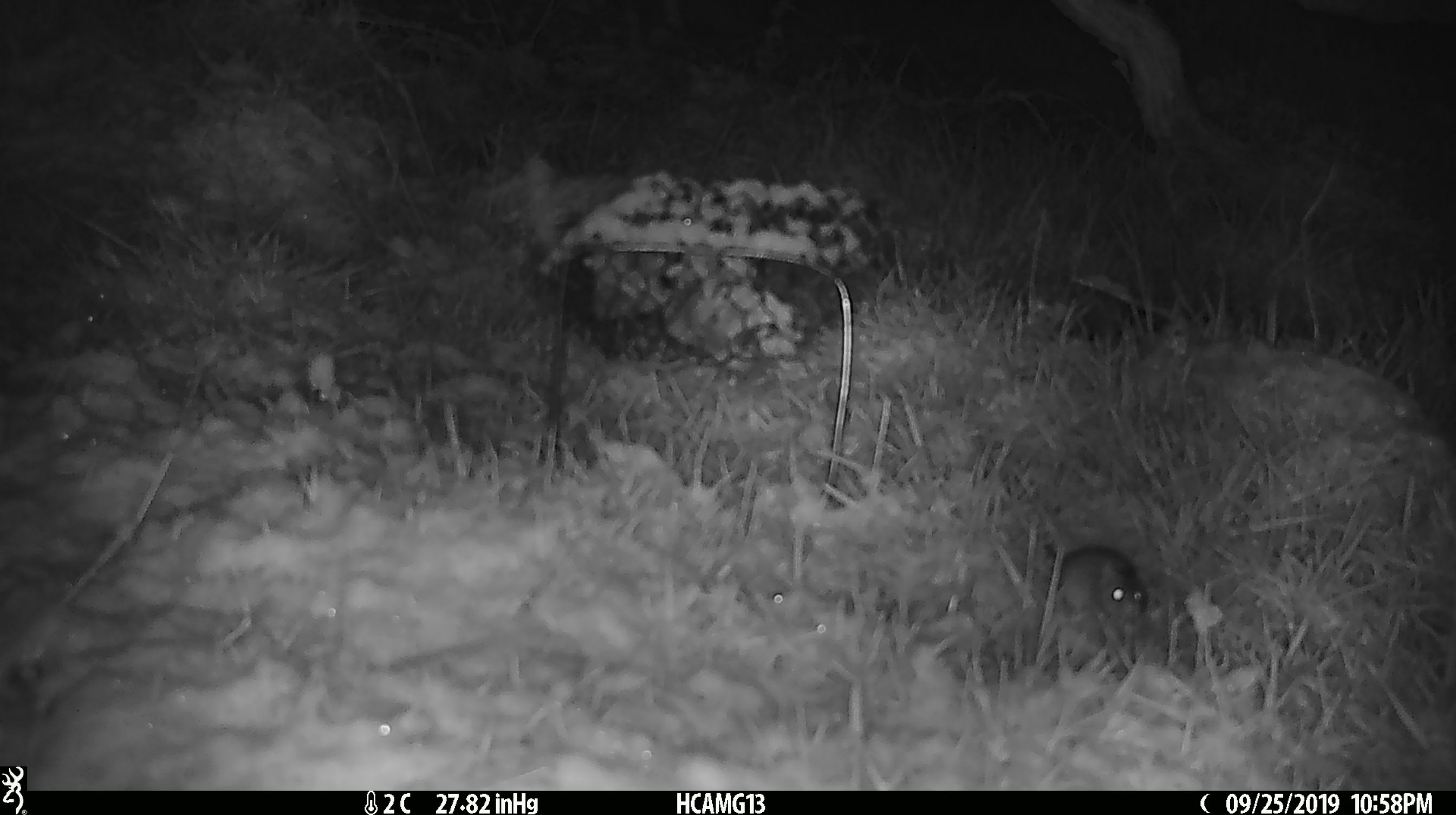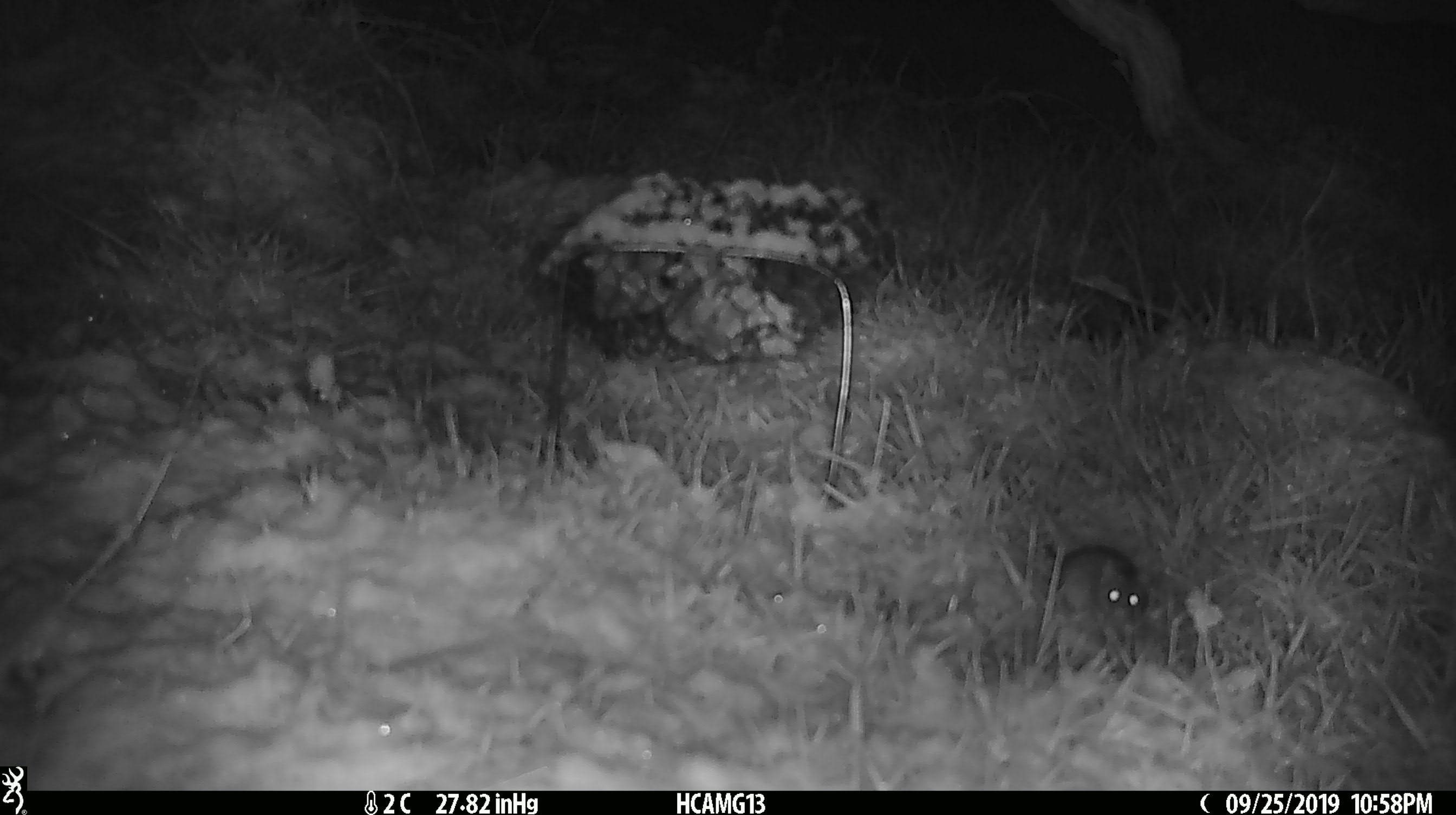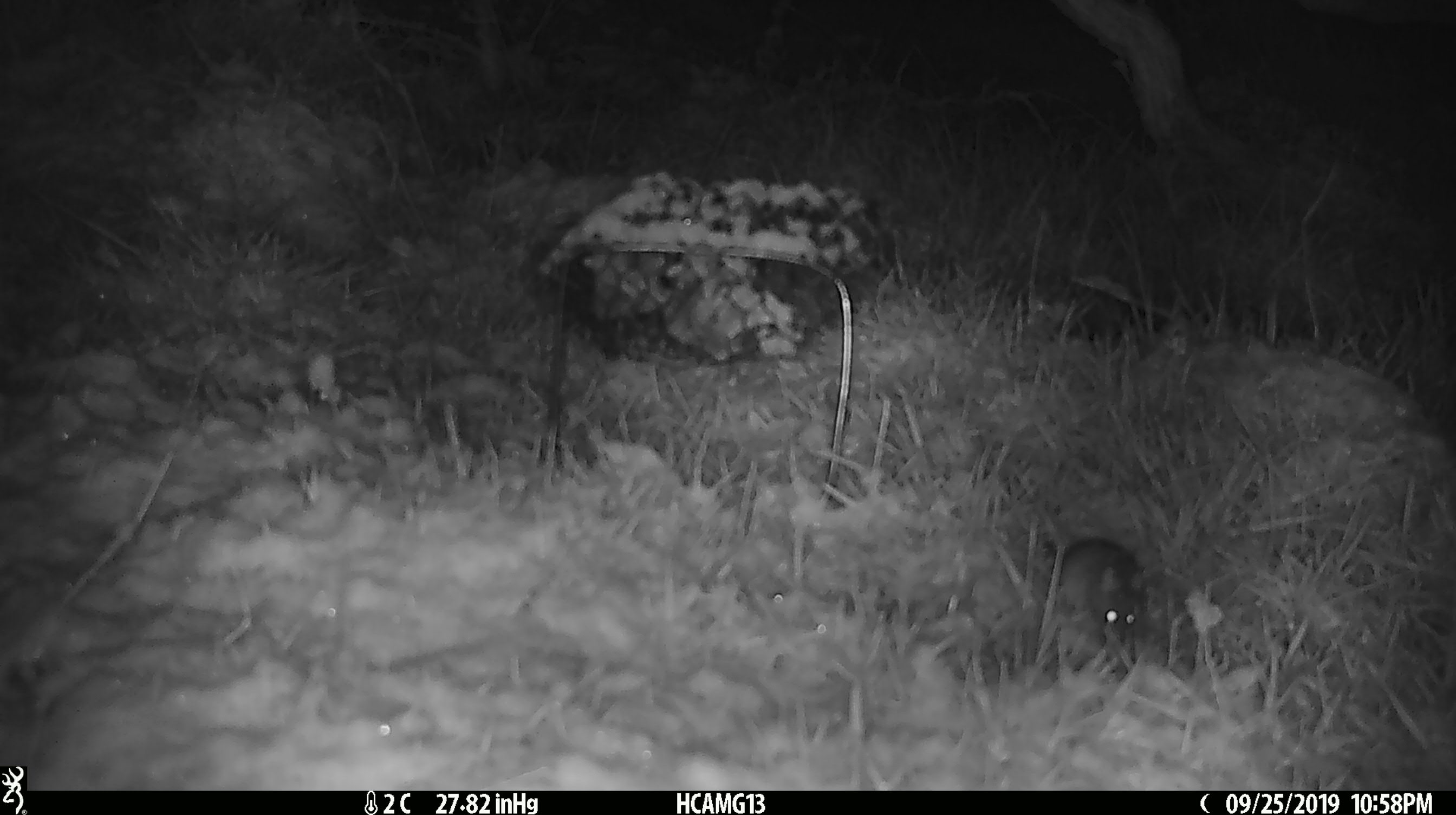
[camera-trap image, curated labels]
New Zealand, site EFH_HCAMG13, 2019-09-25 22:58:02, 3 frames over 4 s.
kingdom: Animalia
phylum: Chordata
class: Mammalia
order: Rodentia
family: Muridae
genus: Mus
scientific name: Mus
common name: mouse